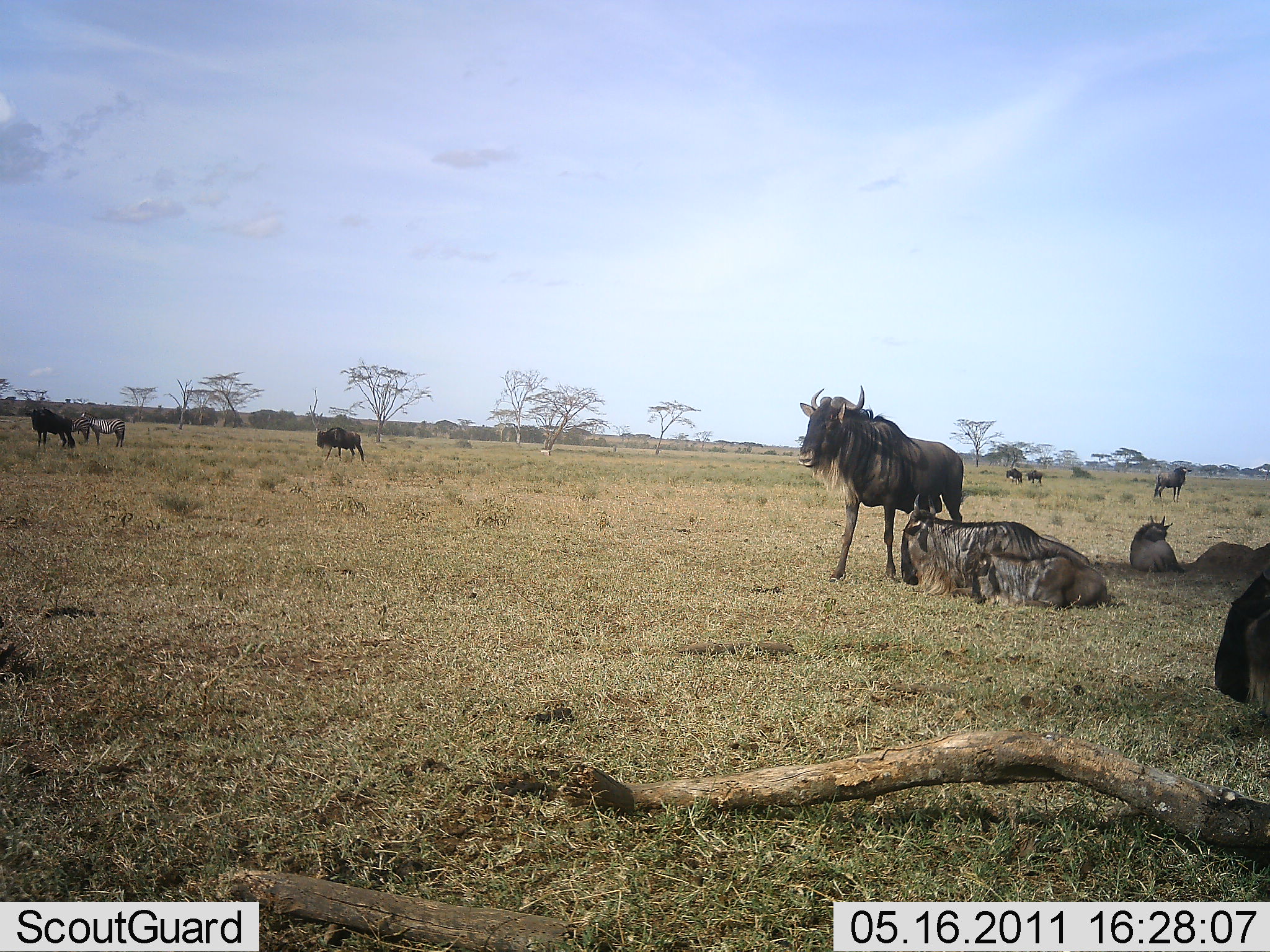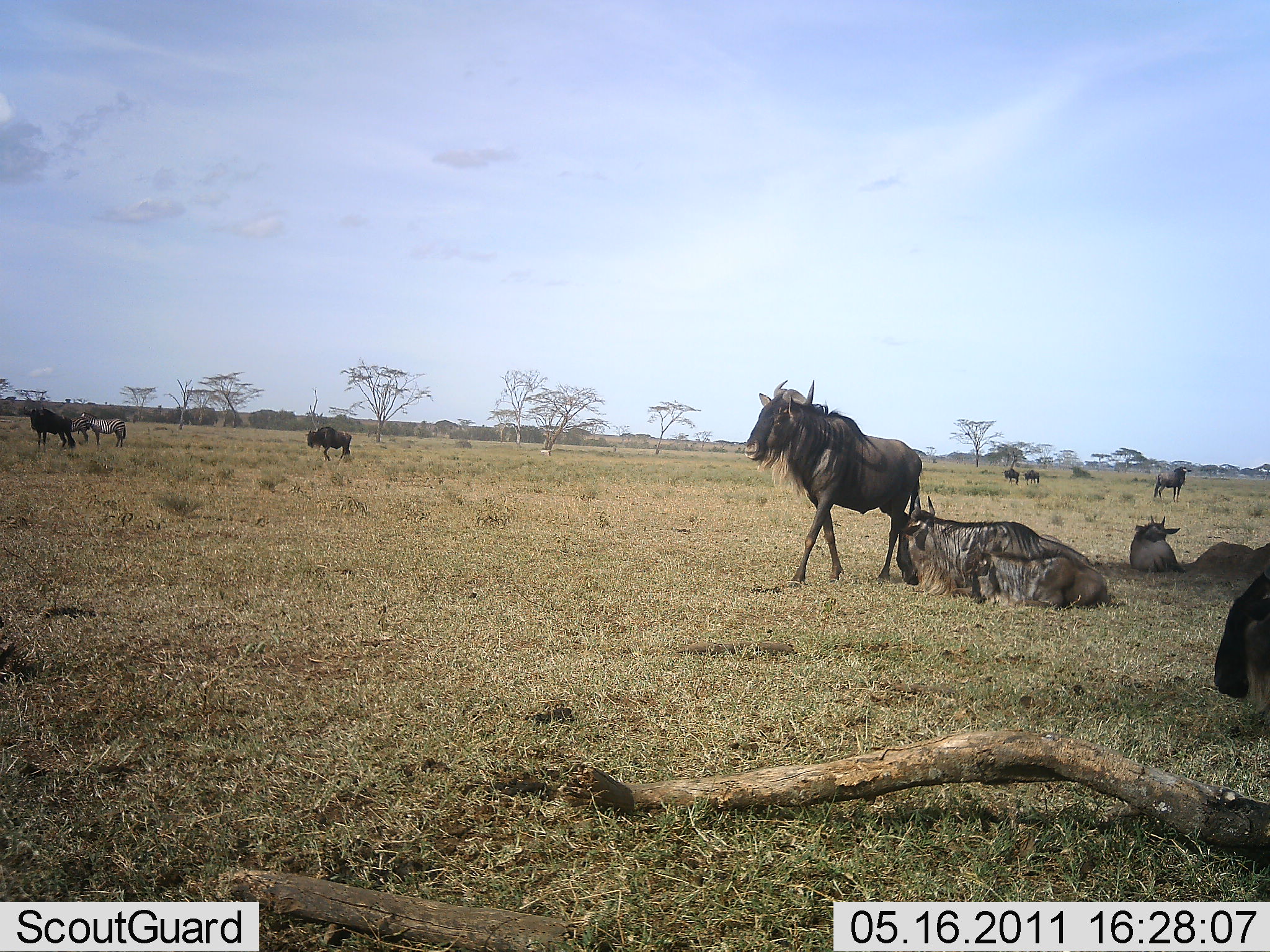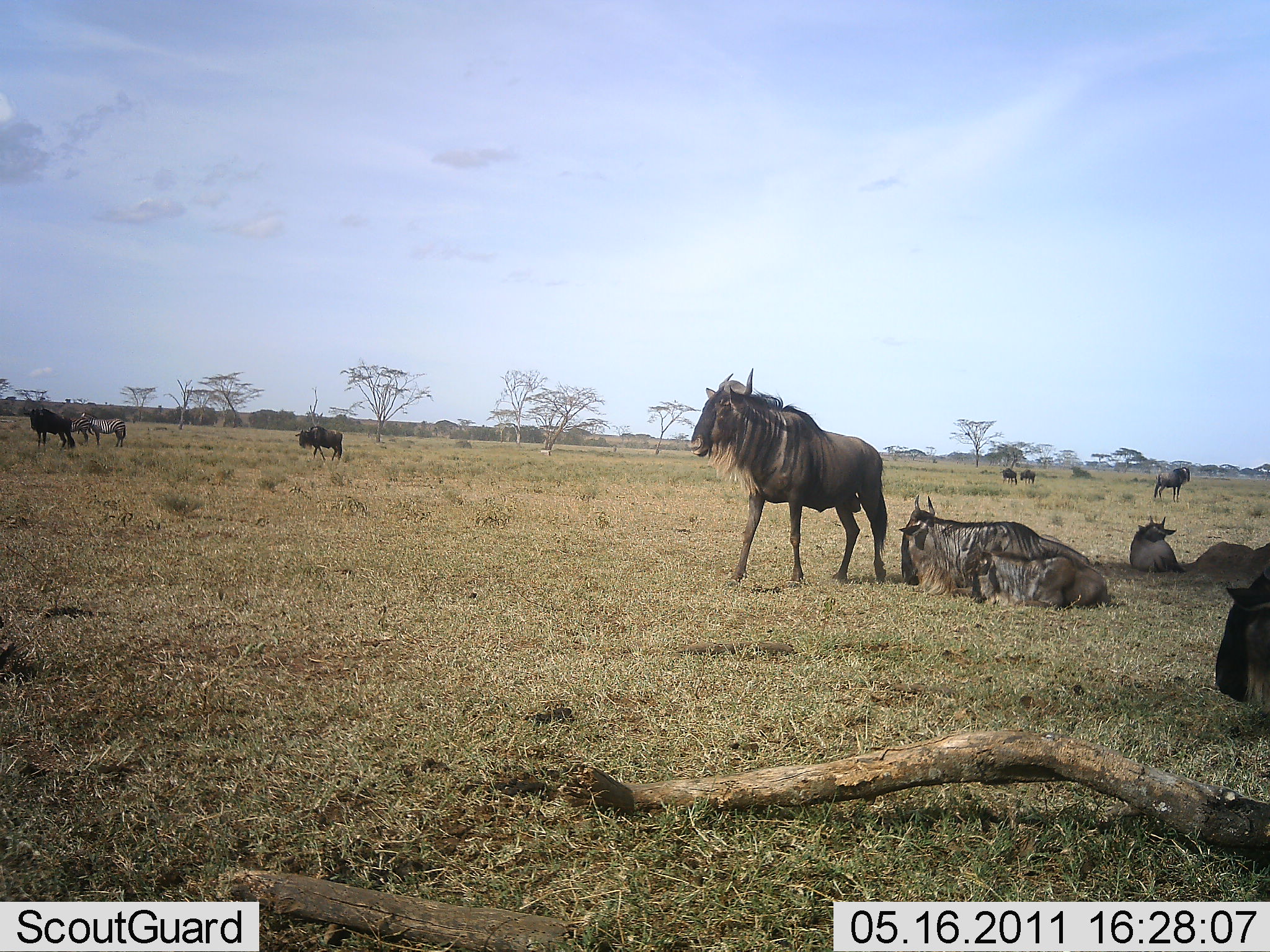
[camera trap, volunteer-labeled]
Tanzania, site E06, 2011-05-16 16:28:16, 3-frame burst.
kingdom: Animalia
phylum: Chordata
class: Mammalia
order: Artiodactyla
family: Bovidae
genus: Connochaetes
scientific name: Connochaetes taurinus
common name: blue wildebeest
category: wildebeest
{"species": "wildebeest (blue wildebeest) (Connochaetes taurinus)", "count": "10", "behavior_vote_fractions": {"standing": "100%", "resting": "79%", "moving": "57%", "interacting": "0%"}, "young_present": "14%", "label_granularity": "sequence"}